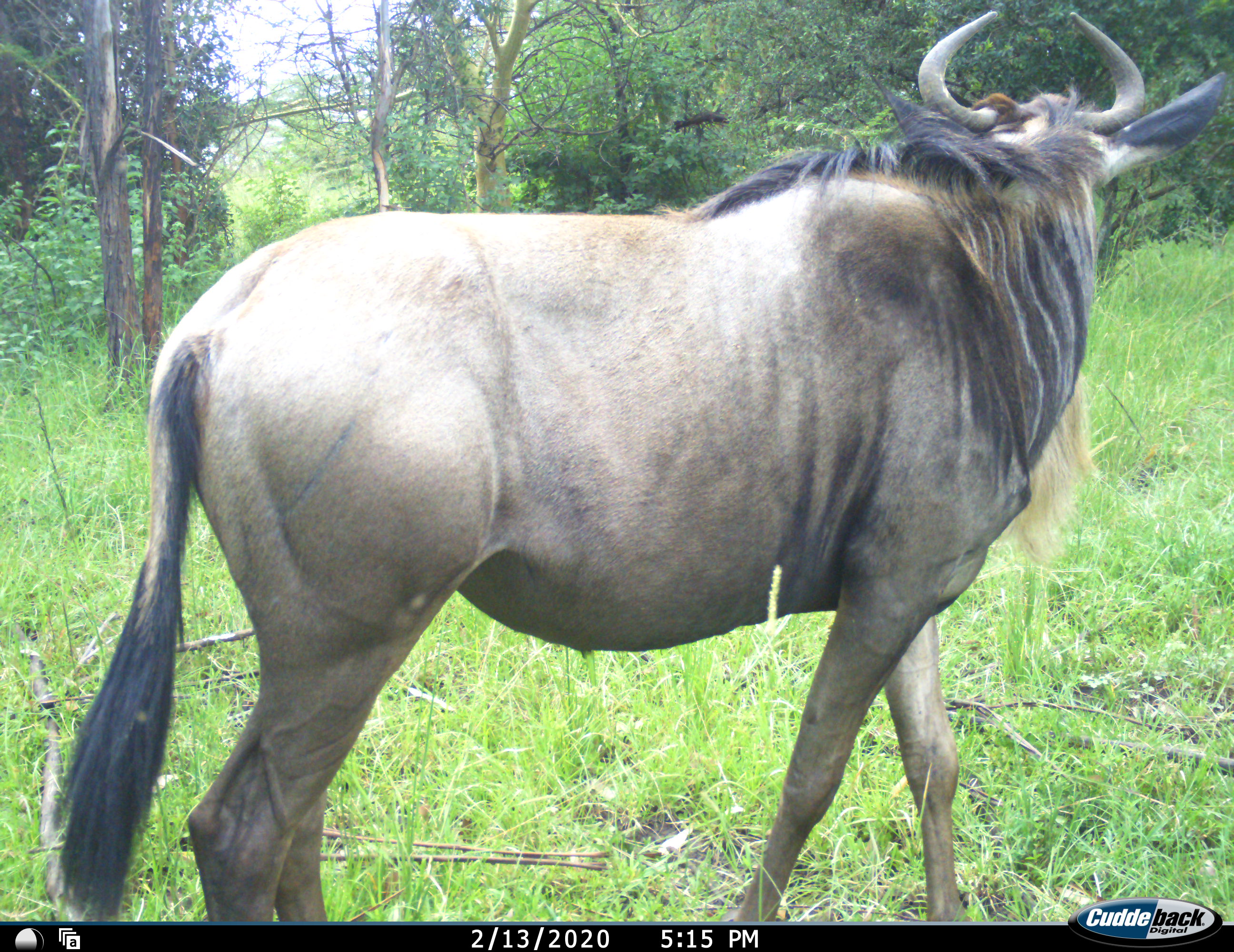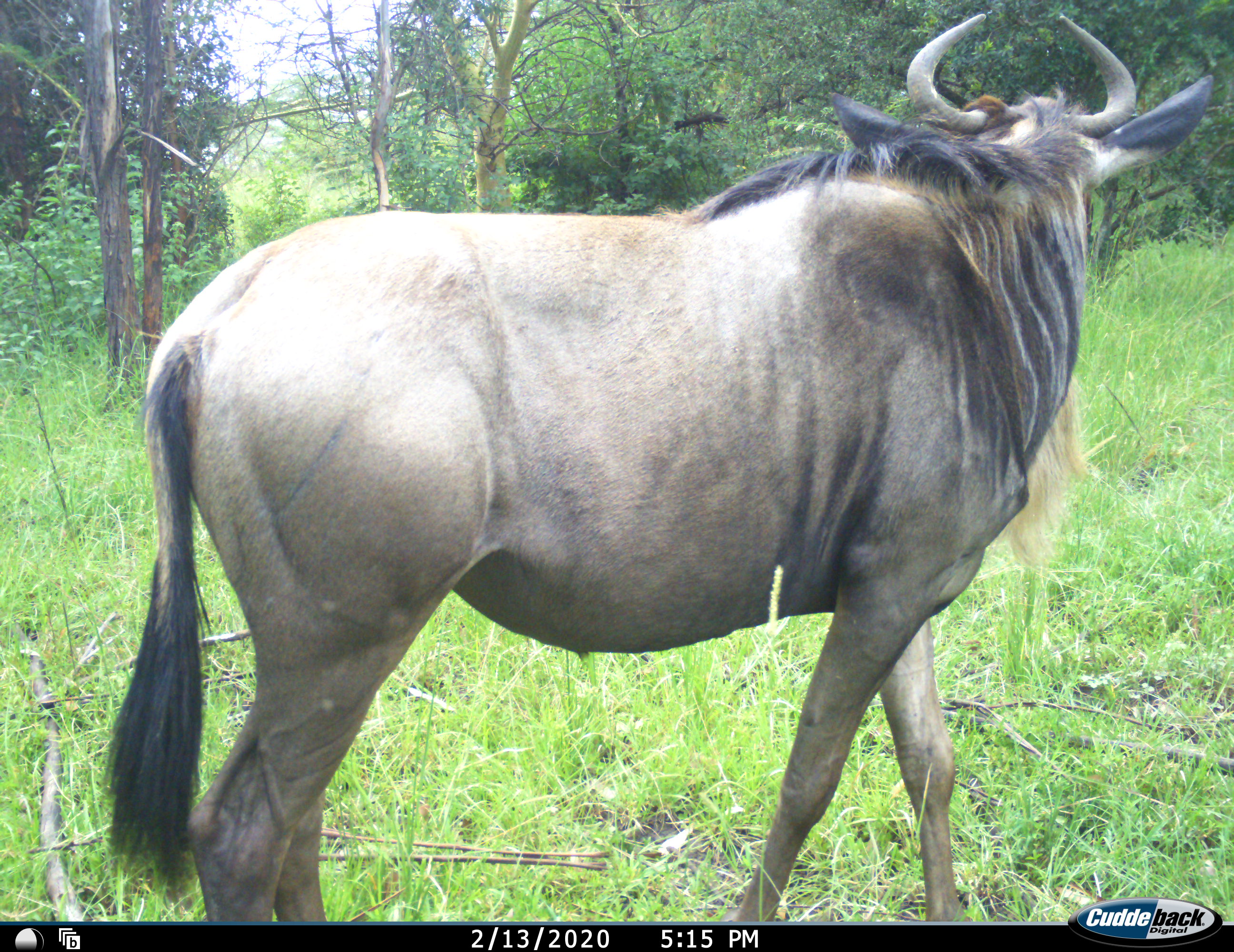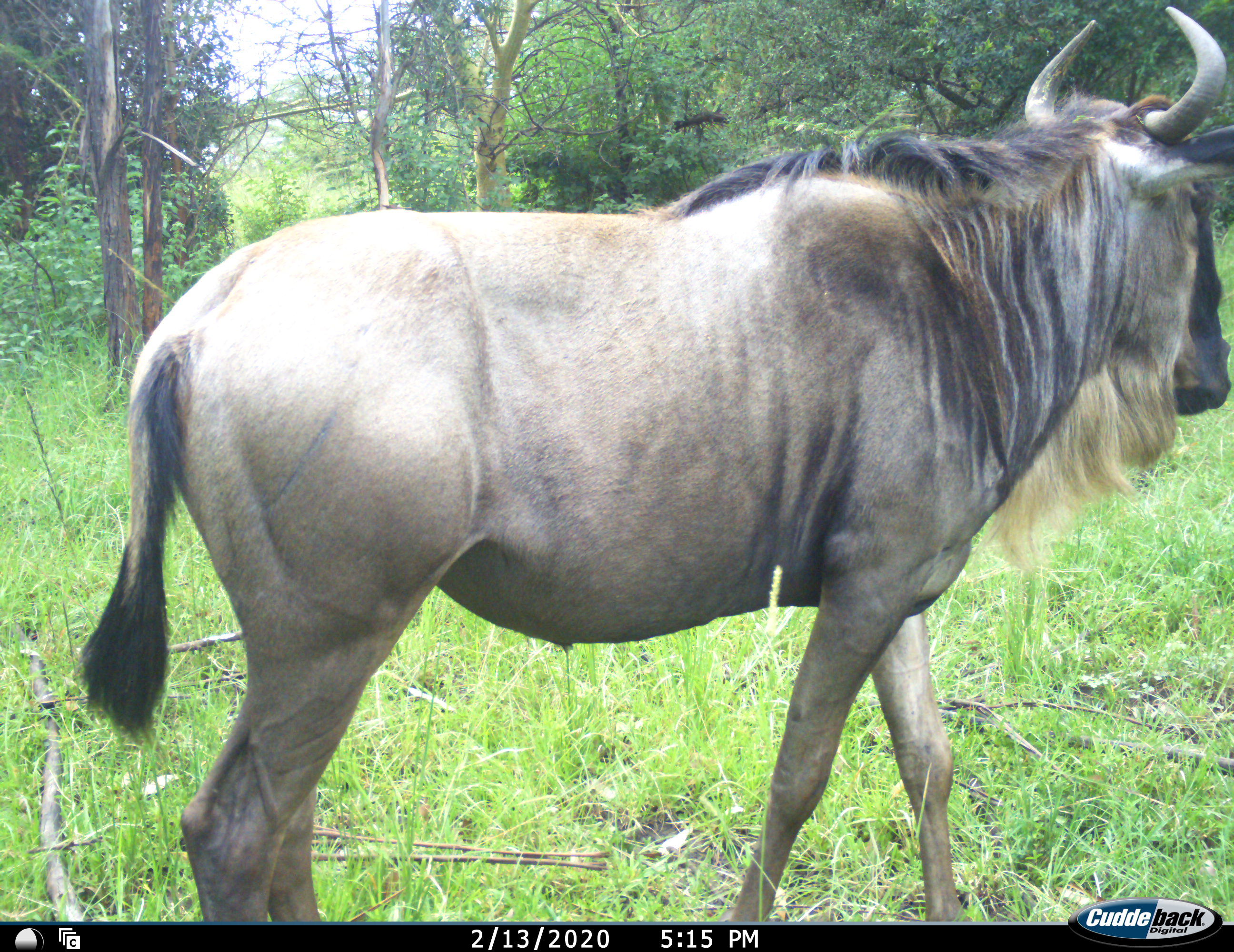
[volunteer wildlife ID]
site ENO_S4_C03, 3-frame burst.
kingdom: Animalia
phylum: Chordata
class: Mammalia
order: Artiodactyla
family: Bovidae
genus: Connochaetes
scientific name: Connochaetes taurinus taurinus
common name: blue wildebeest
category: wildebeestblue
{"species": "wildebeestblue (blue wildebeest) (Connochaetes taurinus taurinus)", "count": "1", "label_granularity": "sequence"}